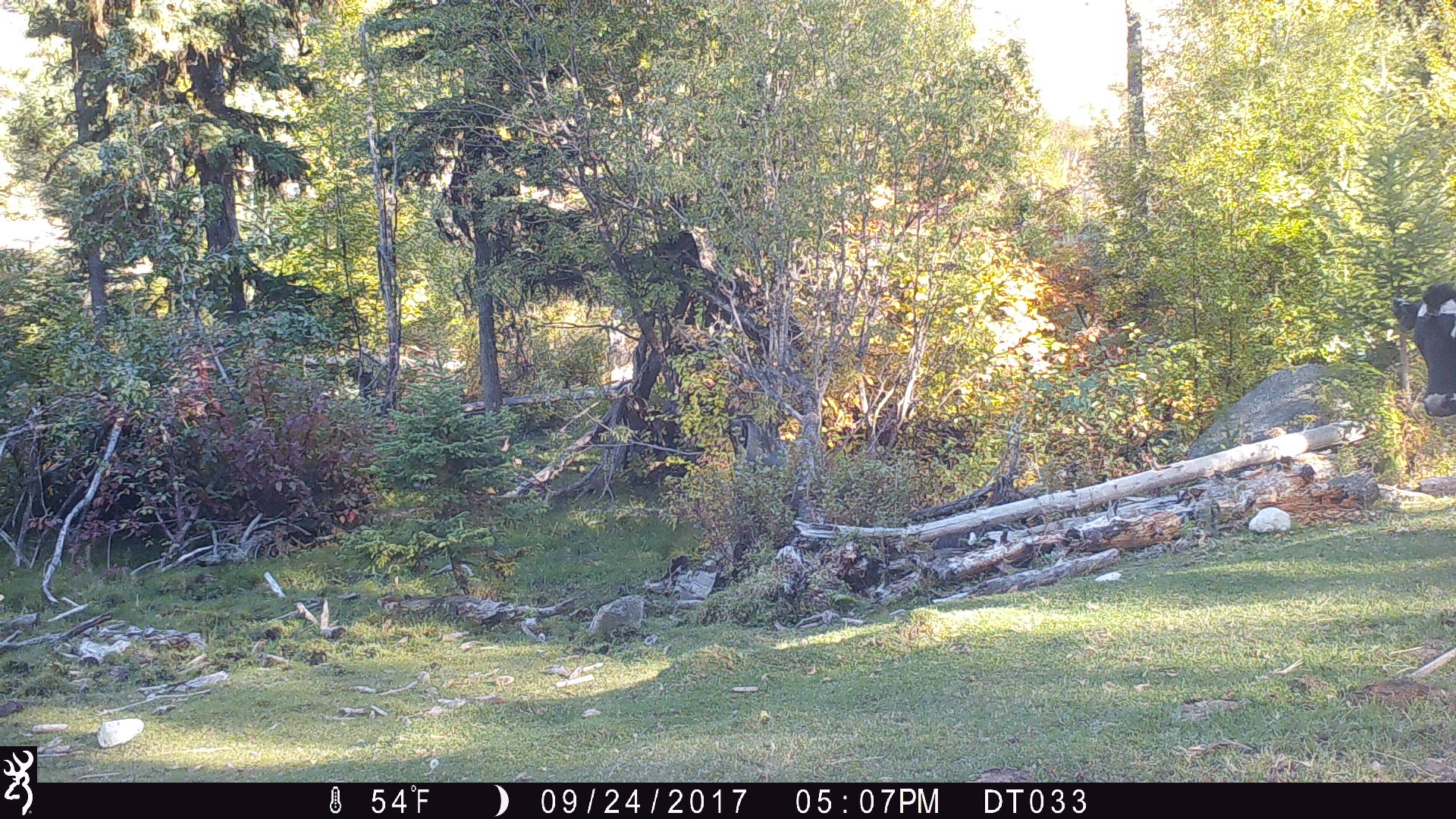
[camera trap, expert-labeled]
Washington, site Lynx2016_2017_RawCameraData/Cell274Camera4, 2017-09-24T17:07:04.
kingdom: Animalia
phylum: Chordata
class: Mammalia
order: Artiodactyla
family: Bovidae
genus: Bos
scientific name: Bos taurus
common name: domestic cattle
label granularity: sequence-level